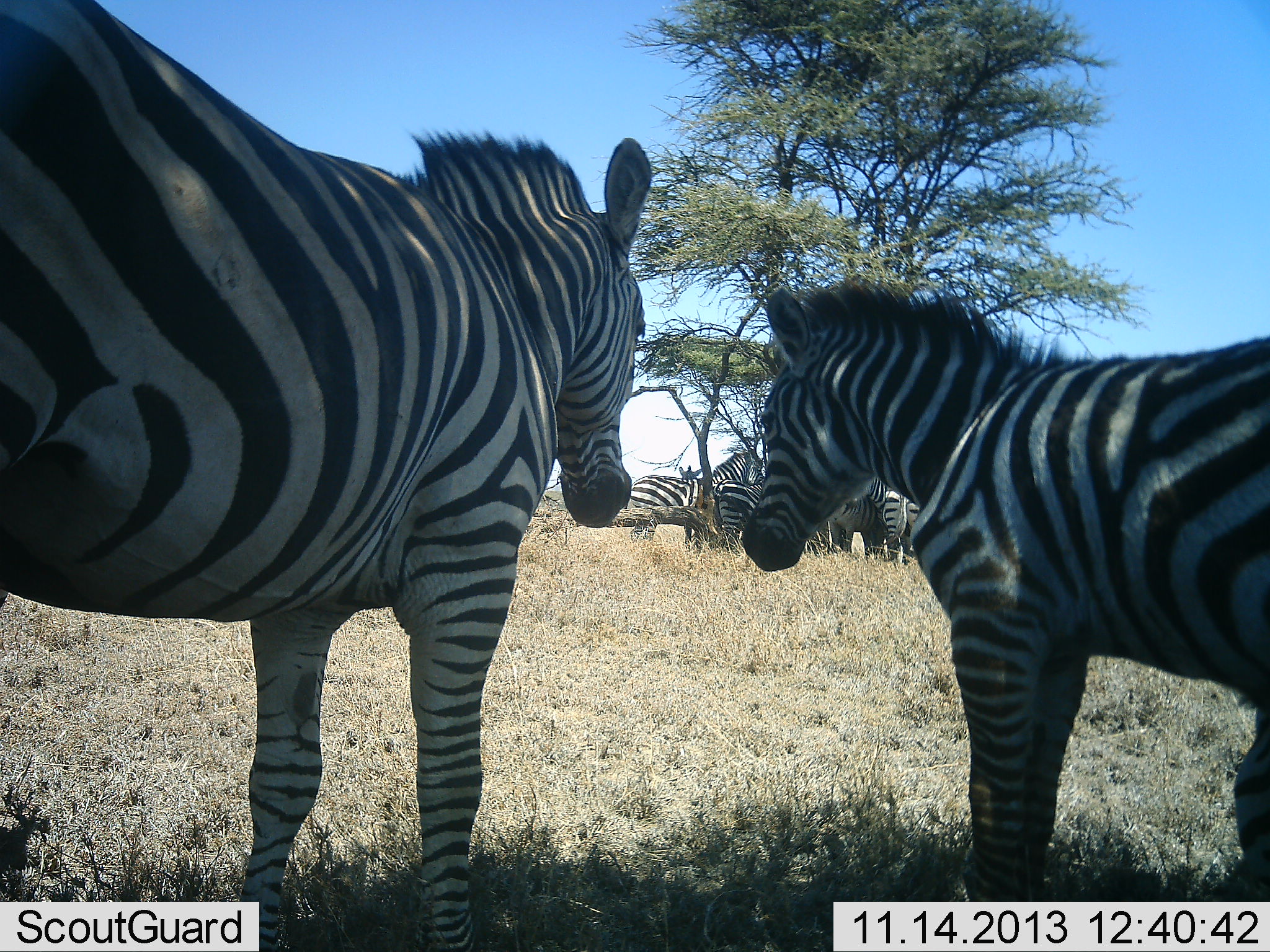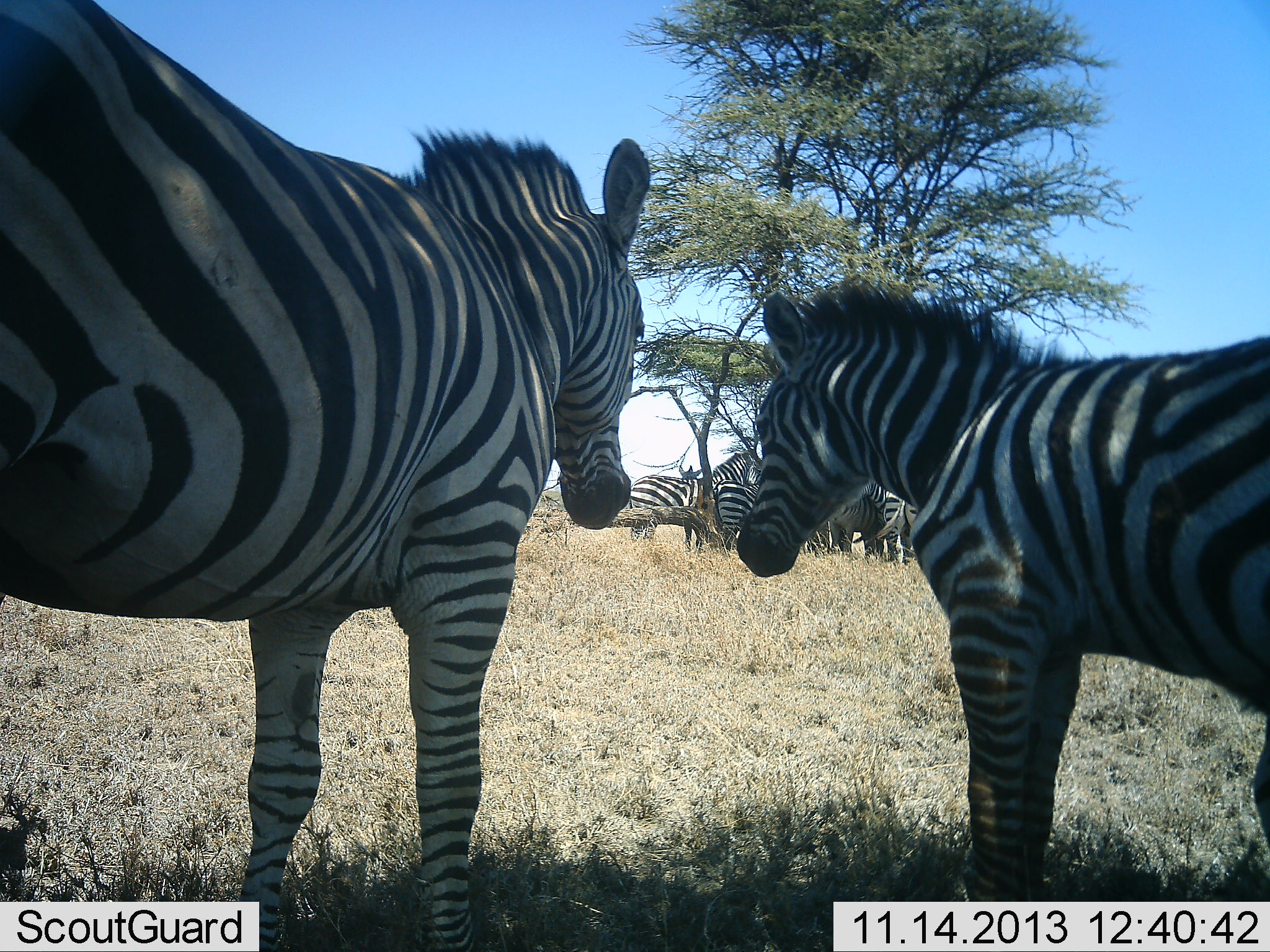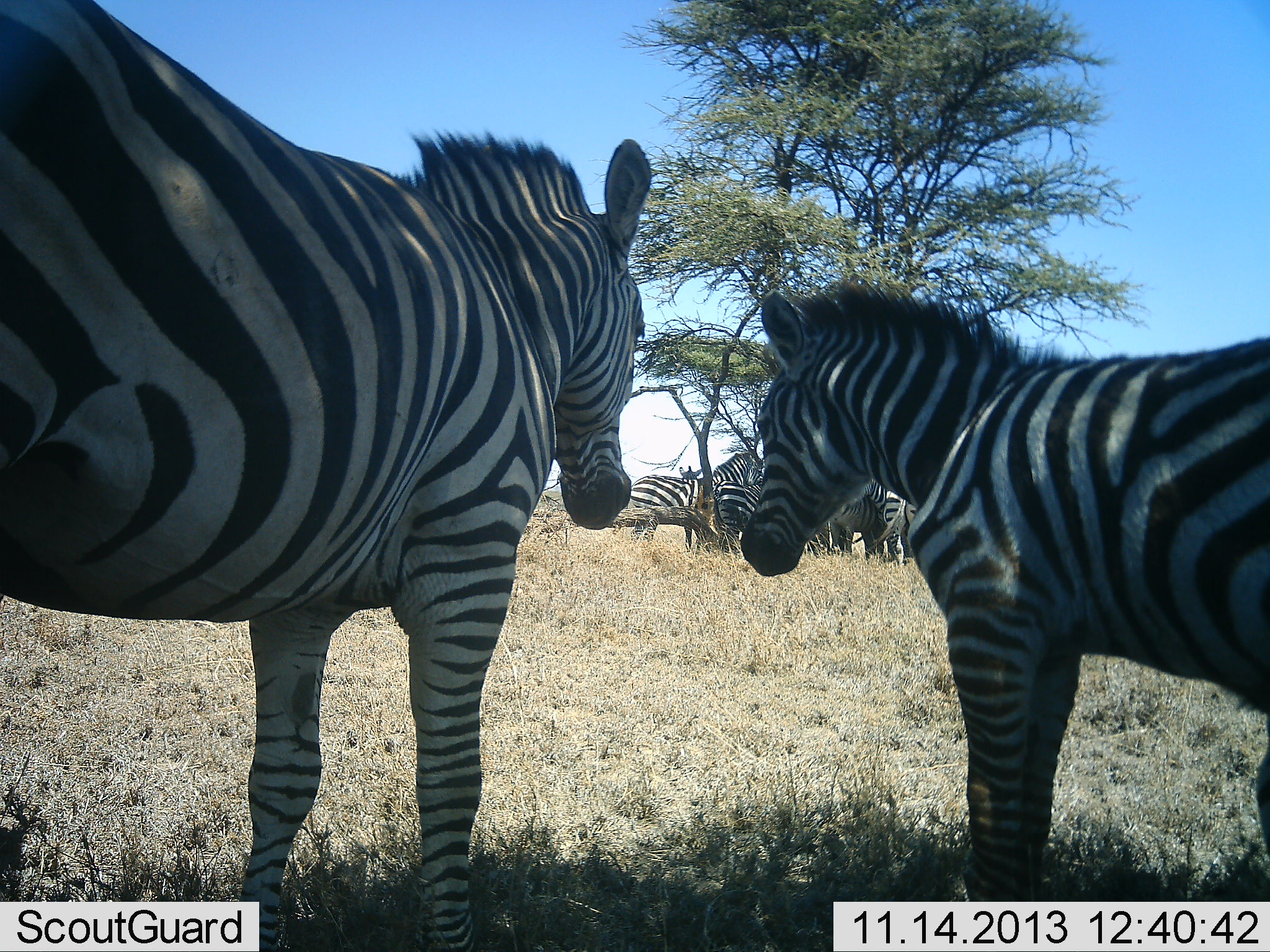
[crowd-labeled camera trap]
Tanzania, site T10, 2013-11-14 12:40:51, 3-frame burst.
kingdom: Animalia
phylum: Chordata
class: Mammalia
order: Perissodactyla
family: Equidae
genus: Equus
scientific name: Equus quagga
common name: plains zebra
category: zebra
Zebra (plains zebra) (Equus quagga), count 7. Behavior (volunteer vote fractions): standing 96%, resting 19%, moving 8%, interacting 23%. Young present (vote fraction): 19%. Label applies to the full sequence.